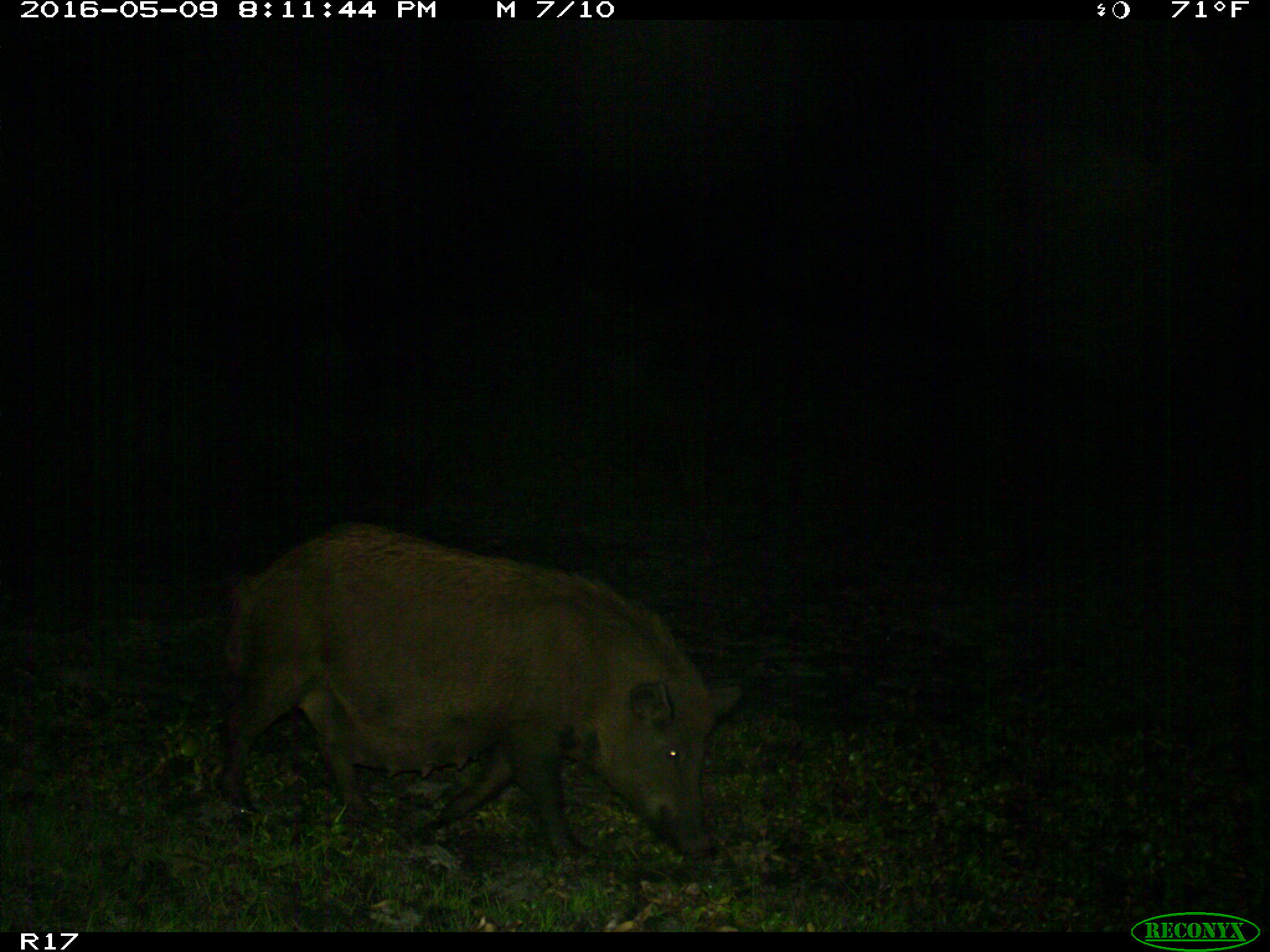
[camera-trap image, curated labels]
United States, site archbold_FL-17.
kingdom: Animalia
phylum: Chordata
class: Mammalia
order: Artiodactyla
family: Suidae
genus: Sus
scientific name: Sus scrofa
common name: wild boar